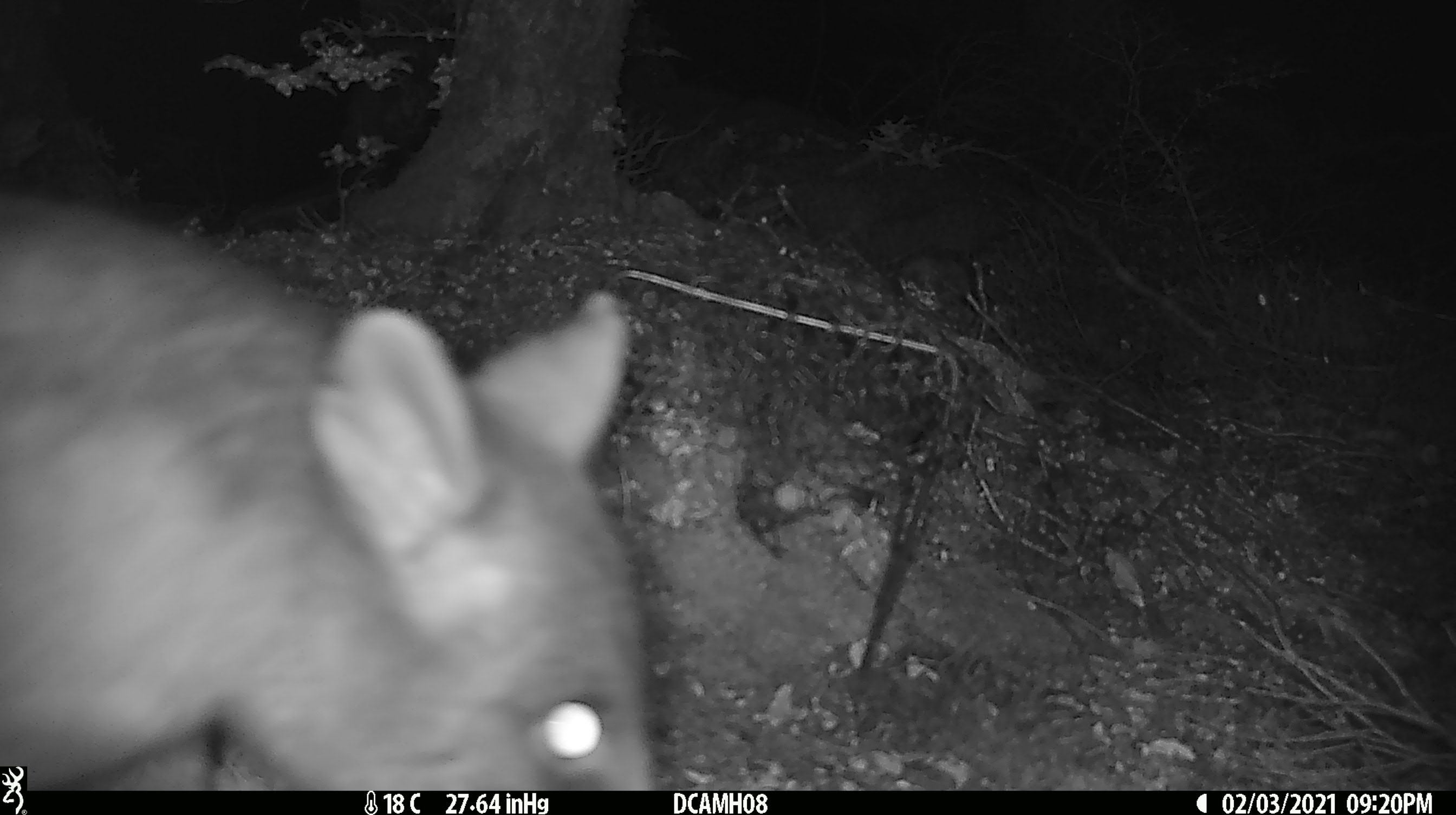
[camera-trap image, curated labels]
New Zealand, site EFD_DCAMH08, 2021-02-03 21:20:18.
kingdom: Animalia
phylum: Chordata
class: Mammalia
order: Diprotodontia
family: Phalangeridae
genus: Trichosurus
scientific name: Trichosurus vulpecula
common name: common brushtail possum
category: possum